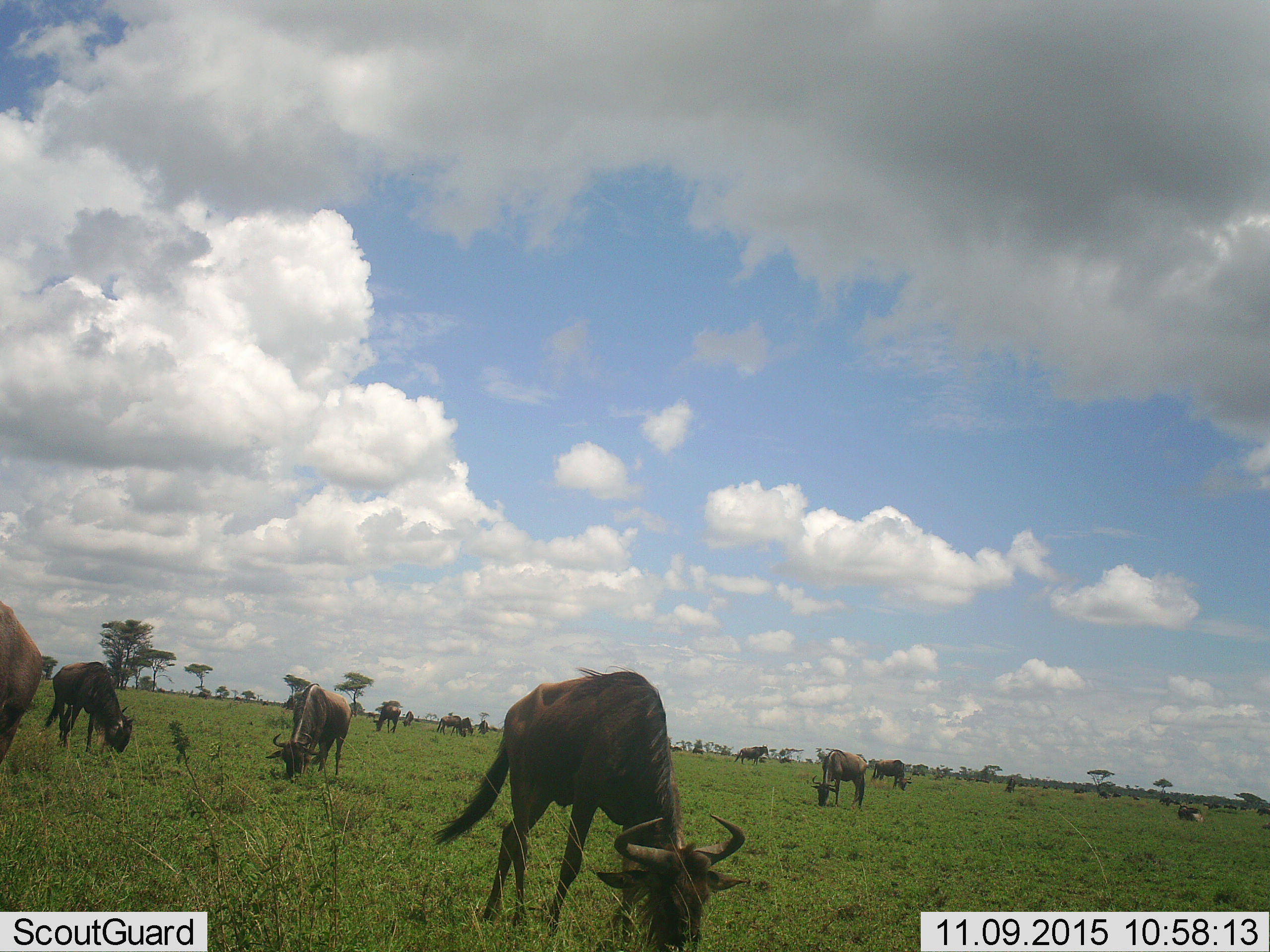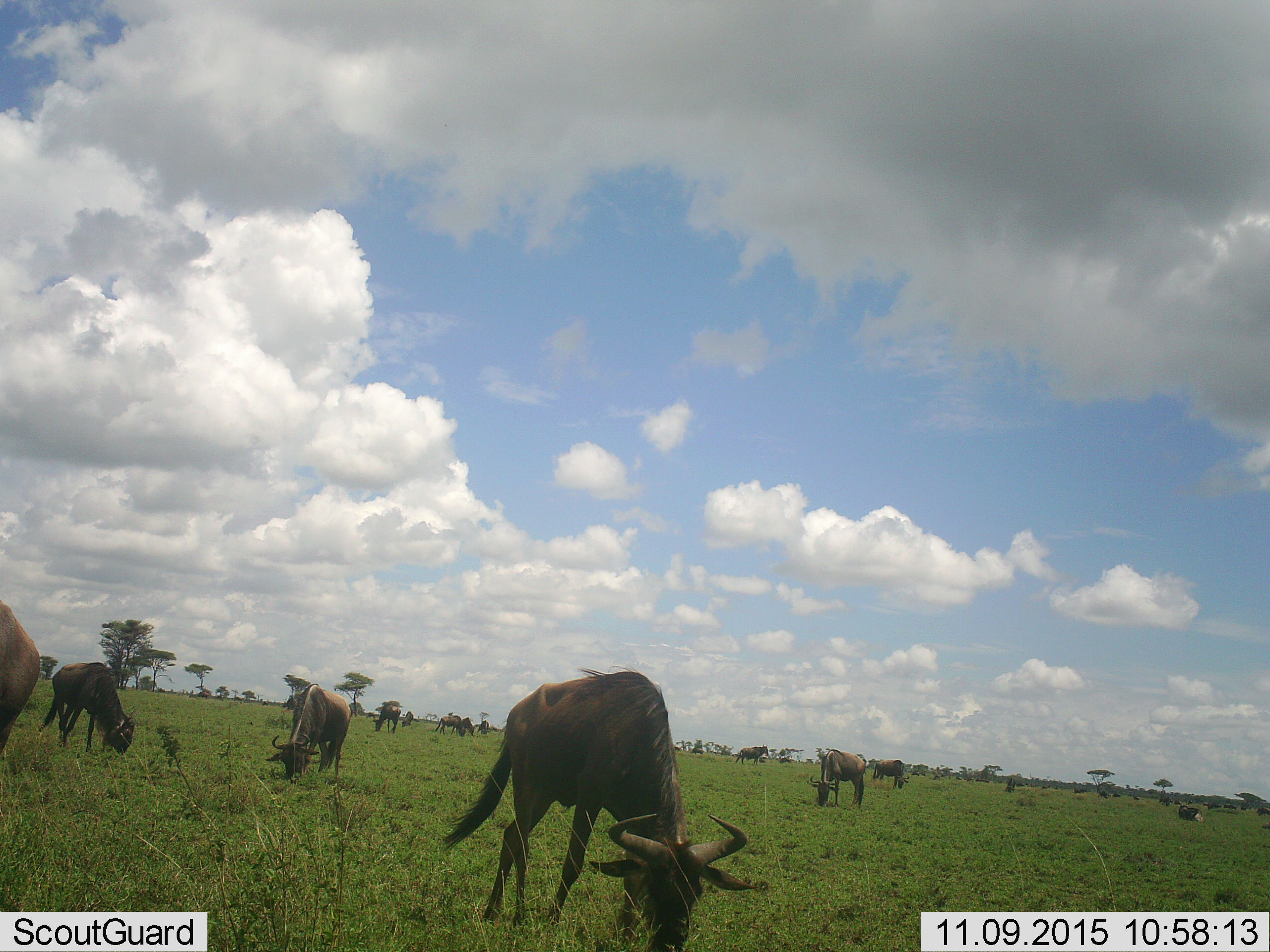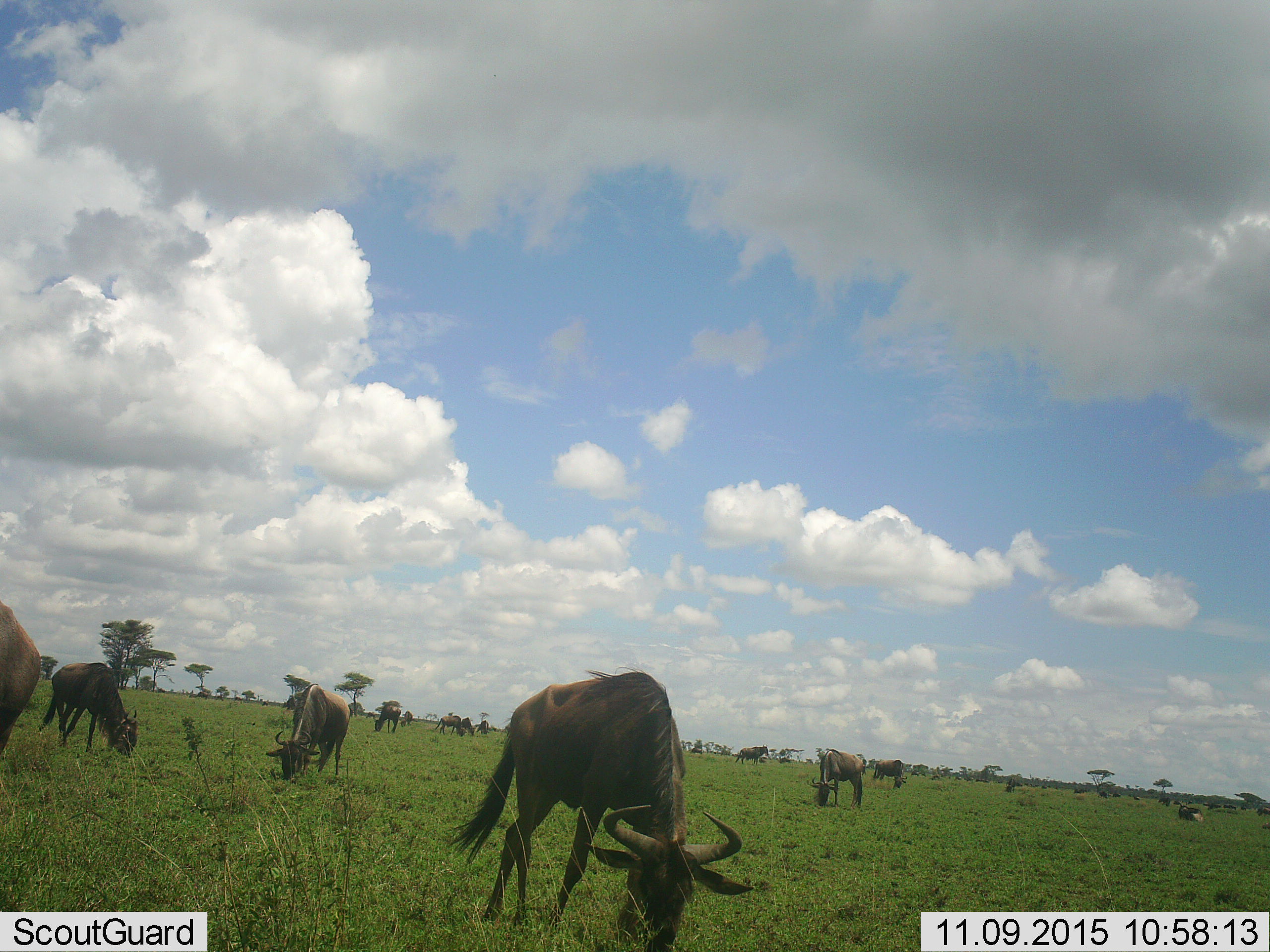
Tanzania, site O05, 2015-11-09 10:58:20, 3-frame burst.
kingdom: Animalia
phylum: Chordata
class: Mammalia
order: Artiodactyla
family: Bovidae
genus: Connochaetes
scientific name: Connochaetes taurinus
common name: blue wildebeest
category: wildebeest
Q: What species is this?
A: Wildebeest (blue wildebeest) (Connochaetes taurinus).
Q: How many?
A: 11-50.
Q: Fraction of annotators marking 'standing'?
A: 57%.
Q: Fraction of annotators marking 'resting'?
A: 57%.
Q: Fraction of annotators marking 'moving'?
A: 14%.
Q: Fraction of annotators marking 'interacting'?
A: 0%.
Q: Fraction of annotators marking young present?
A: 14%.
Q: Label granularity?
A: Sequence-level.